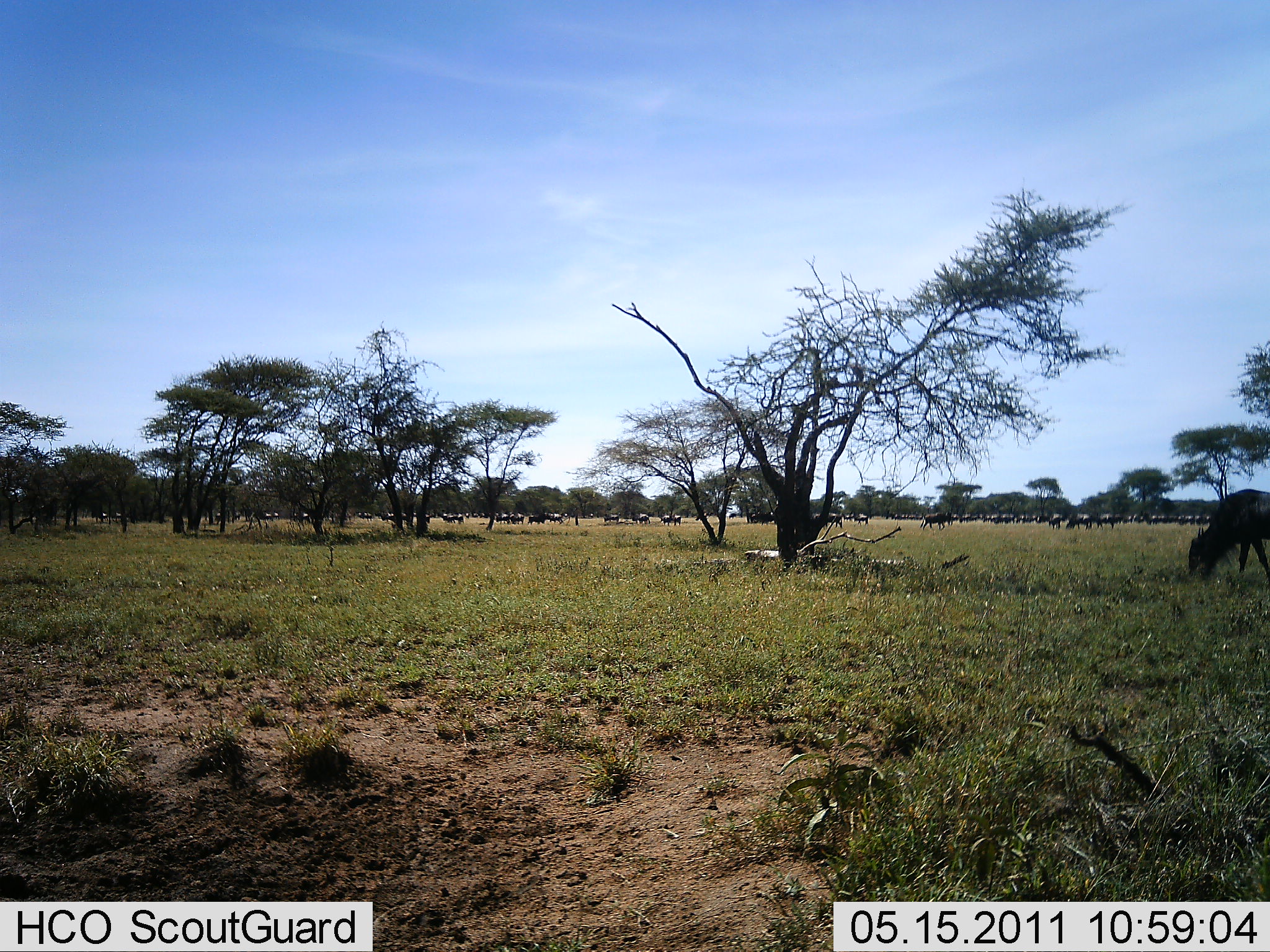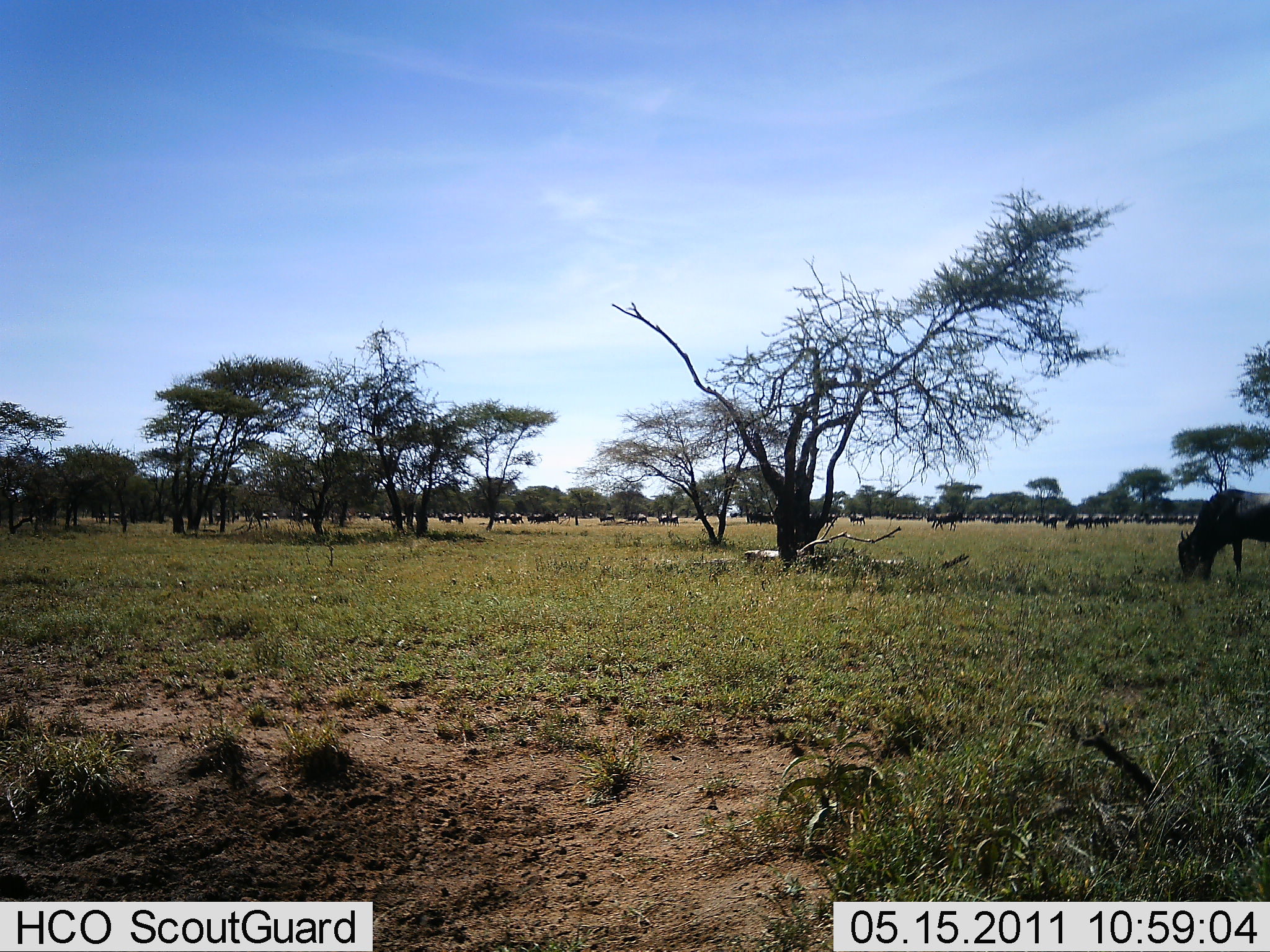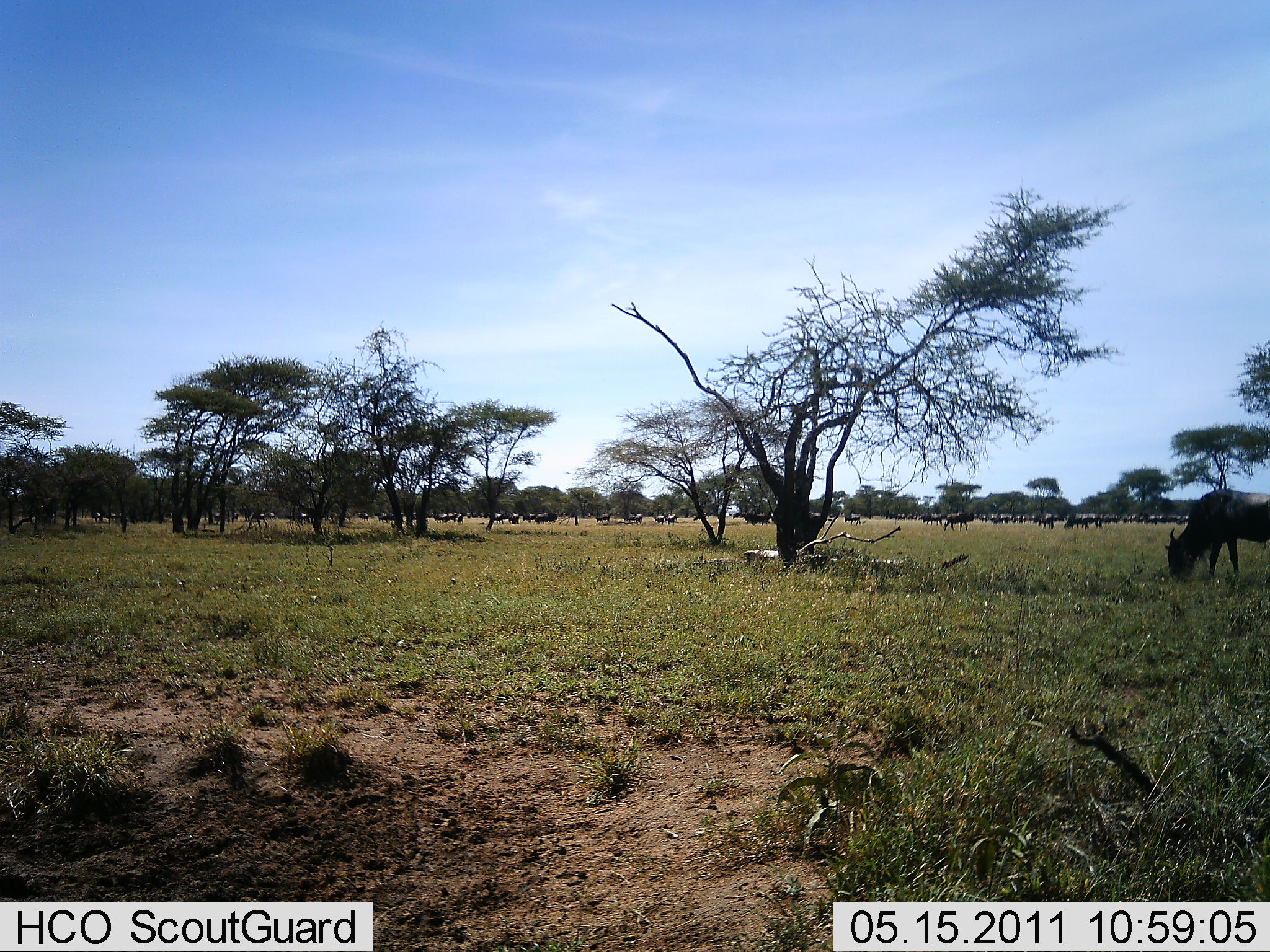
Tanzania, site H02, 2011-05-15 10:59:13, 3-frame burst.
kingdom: Animalia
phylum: Chordata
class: Mammalia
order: Artiodactyla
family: Bovidae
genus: Connochaetes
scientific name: Connochaetes taurinus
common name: blue wildebeest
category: wildebeest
Wildebeest (blue wildebeest) (Connochaetes taurinus), count 51+. Behavior (volunteer vote fractions): standing 55%, resting 9%, moving 91%, interacting 18%. Young present (vote fraction): 0%. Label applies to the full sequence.